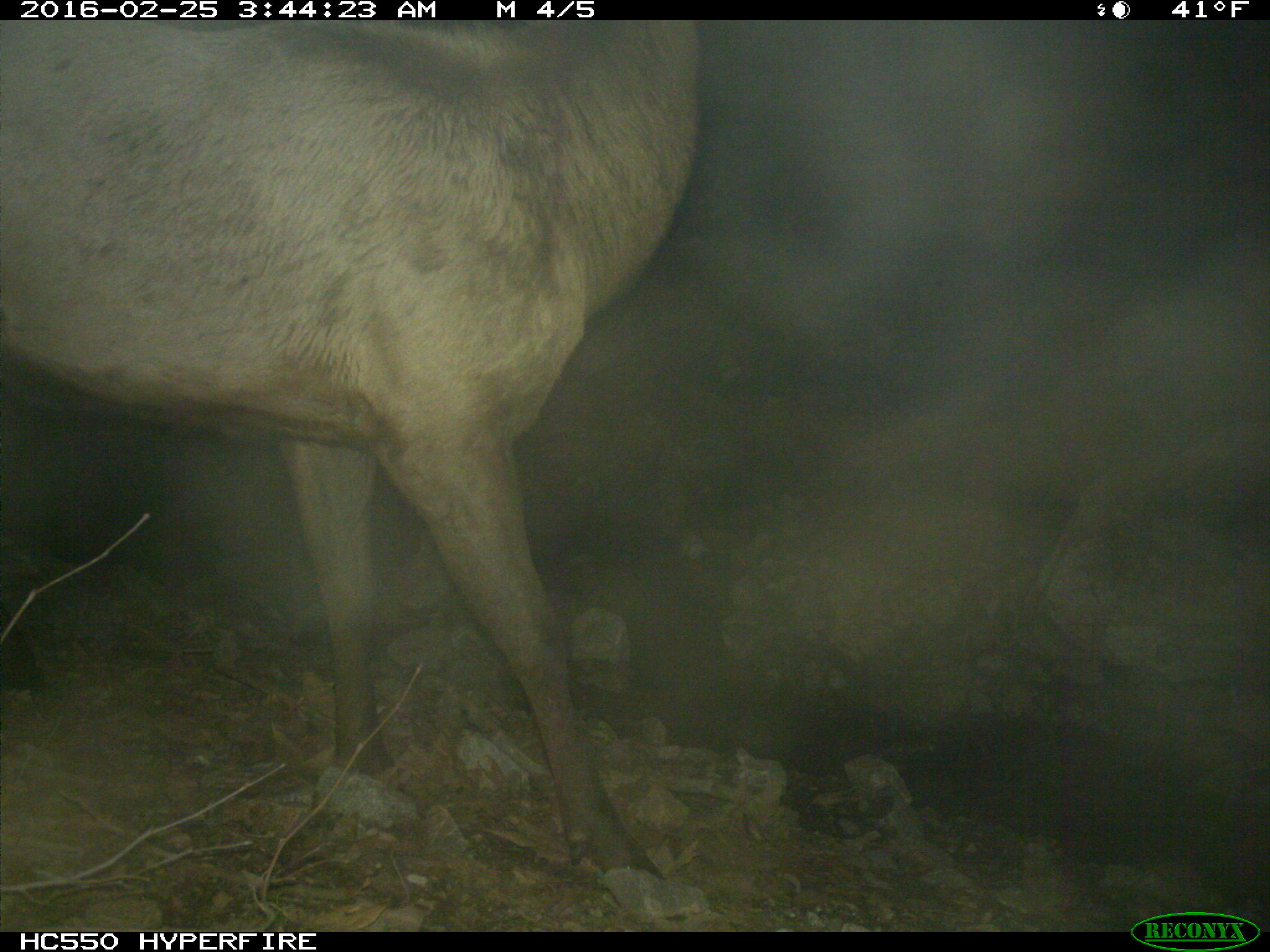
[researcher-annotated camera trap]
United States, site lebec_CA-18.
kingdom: Animalia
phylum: Chordata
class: Mammalia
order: Artiodactyla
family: Cervidae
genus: Cervus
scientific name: Cervus canadensis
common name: elk